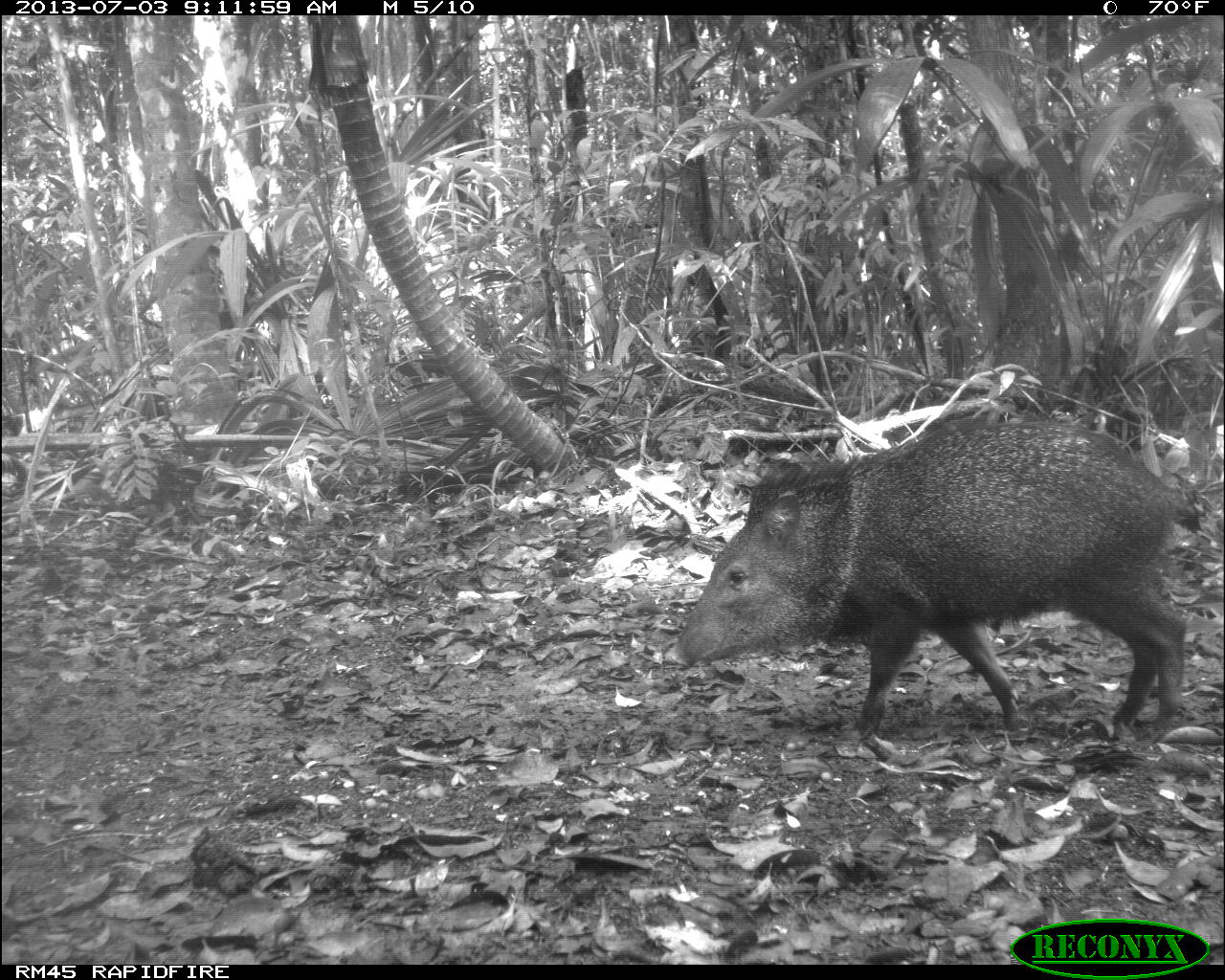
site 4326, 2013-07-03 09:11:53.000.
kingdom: Animalia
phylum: Chordata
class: Mammalia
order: Artiodactyla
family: Tayassuidae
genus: Pecari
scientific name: Pecari tajacu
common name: collared peccary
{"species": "Pecari tajacu (collared peccary)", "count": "1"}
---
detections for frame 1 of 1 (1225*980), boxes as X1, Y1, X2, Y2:
pecari tajacu: 672, 411, 1191, 732